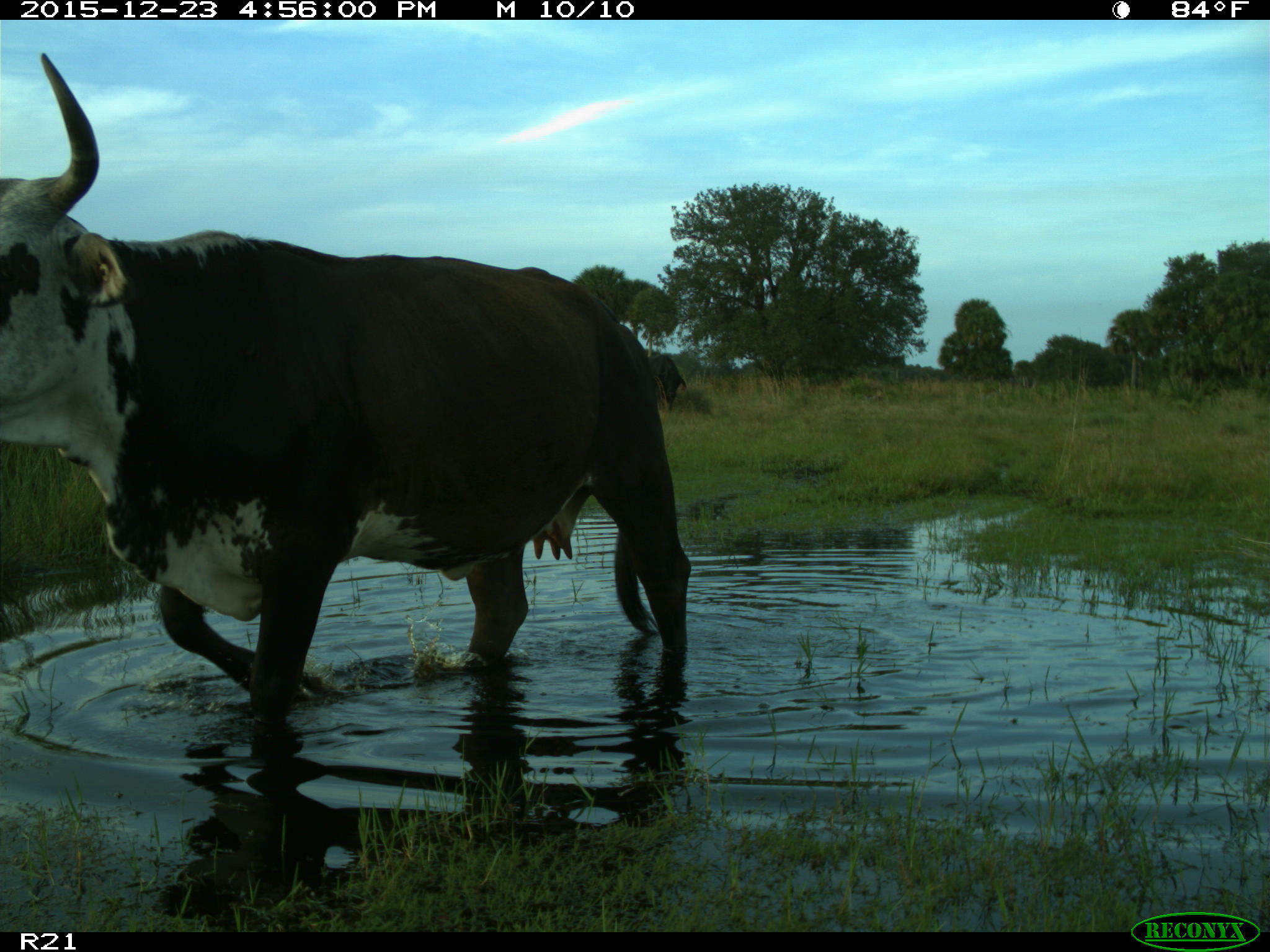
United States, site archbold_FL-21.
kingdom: Animalia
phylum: Chordata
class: Mammalia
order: Artiodactyla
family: Bovidae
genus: Bos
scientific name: Bos taurus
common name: domestic cow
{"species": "Bos taurus (domestic cow)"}